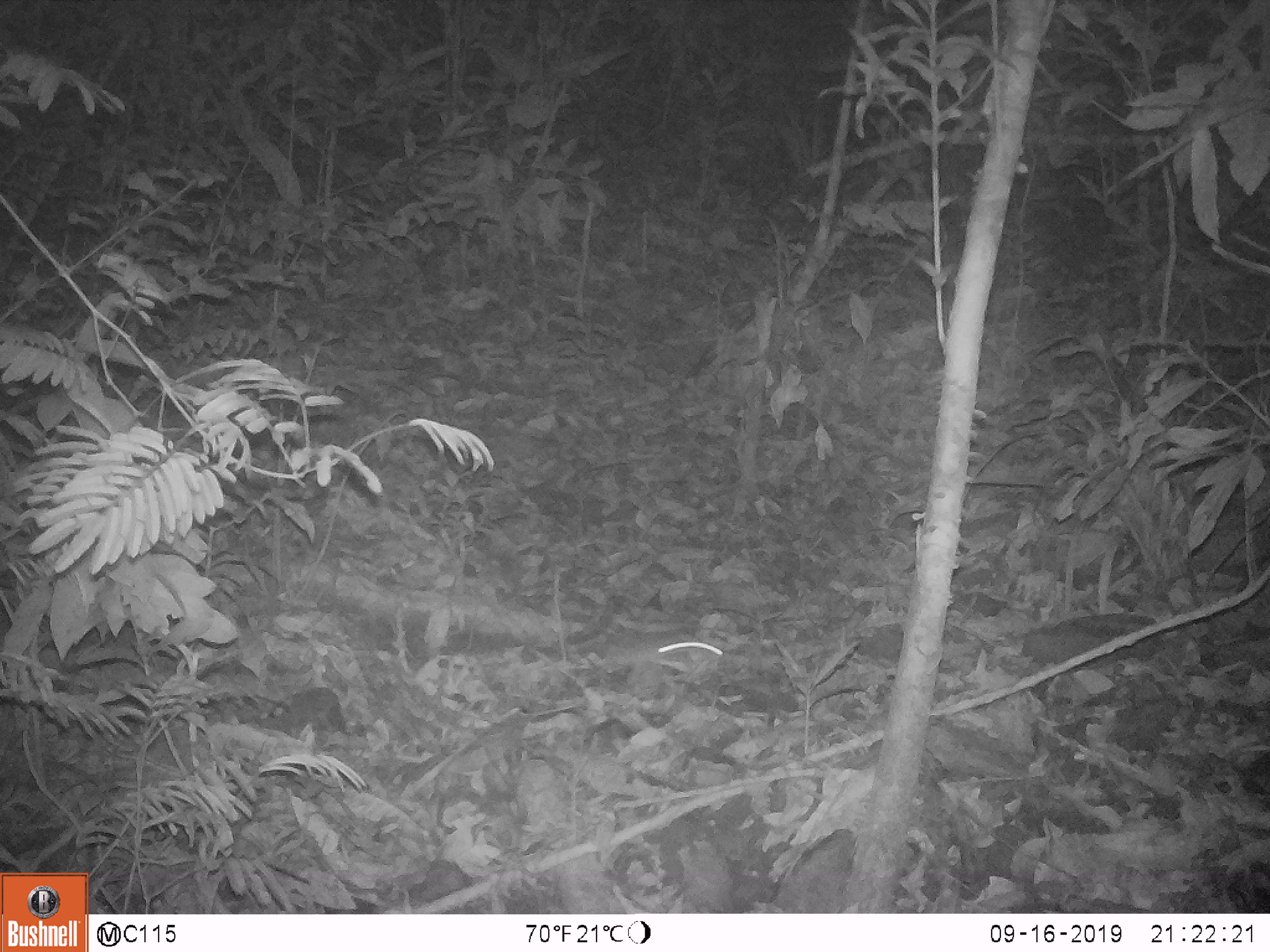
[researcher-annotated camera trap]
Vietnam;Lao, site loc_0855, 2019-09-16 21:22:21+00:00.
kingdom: Animalia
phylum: Chordata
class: Mammalia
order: Rodentia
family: Muridae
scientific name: Muridae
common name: old-world mice and rats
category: unidentified murid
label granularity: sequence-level